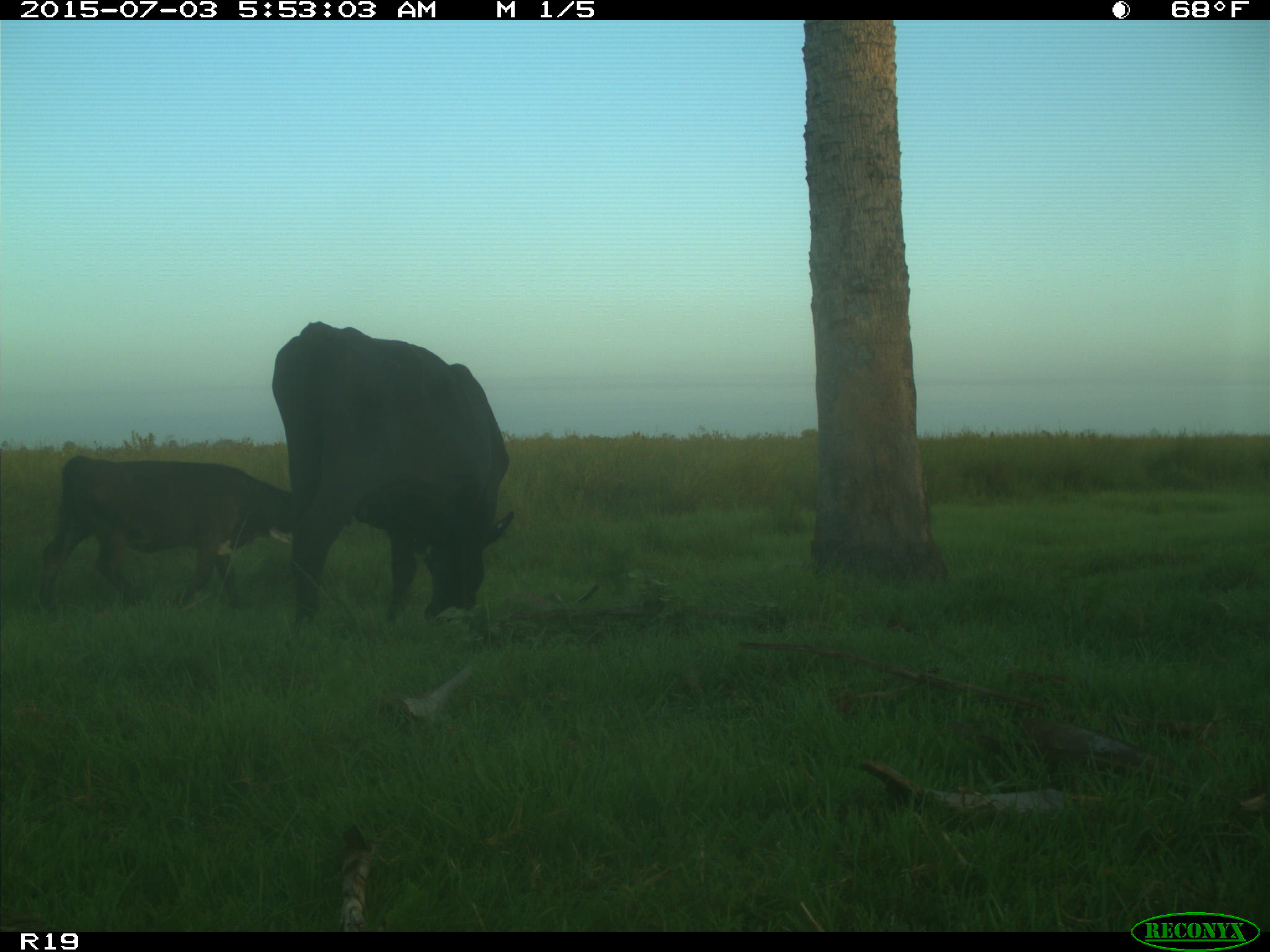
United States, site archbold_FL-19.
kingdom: Animalia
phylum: Chordata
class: Mammalia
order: Artiodactyla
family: Bovidae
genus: Bos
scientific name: Bos taurus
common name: domestic cow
Bos taurus (domestic cow).